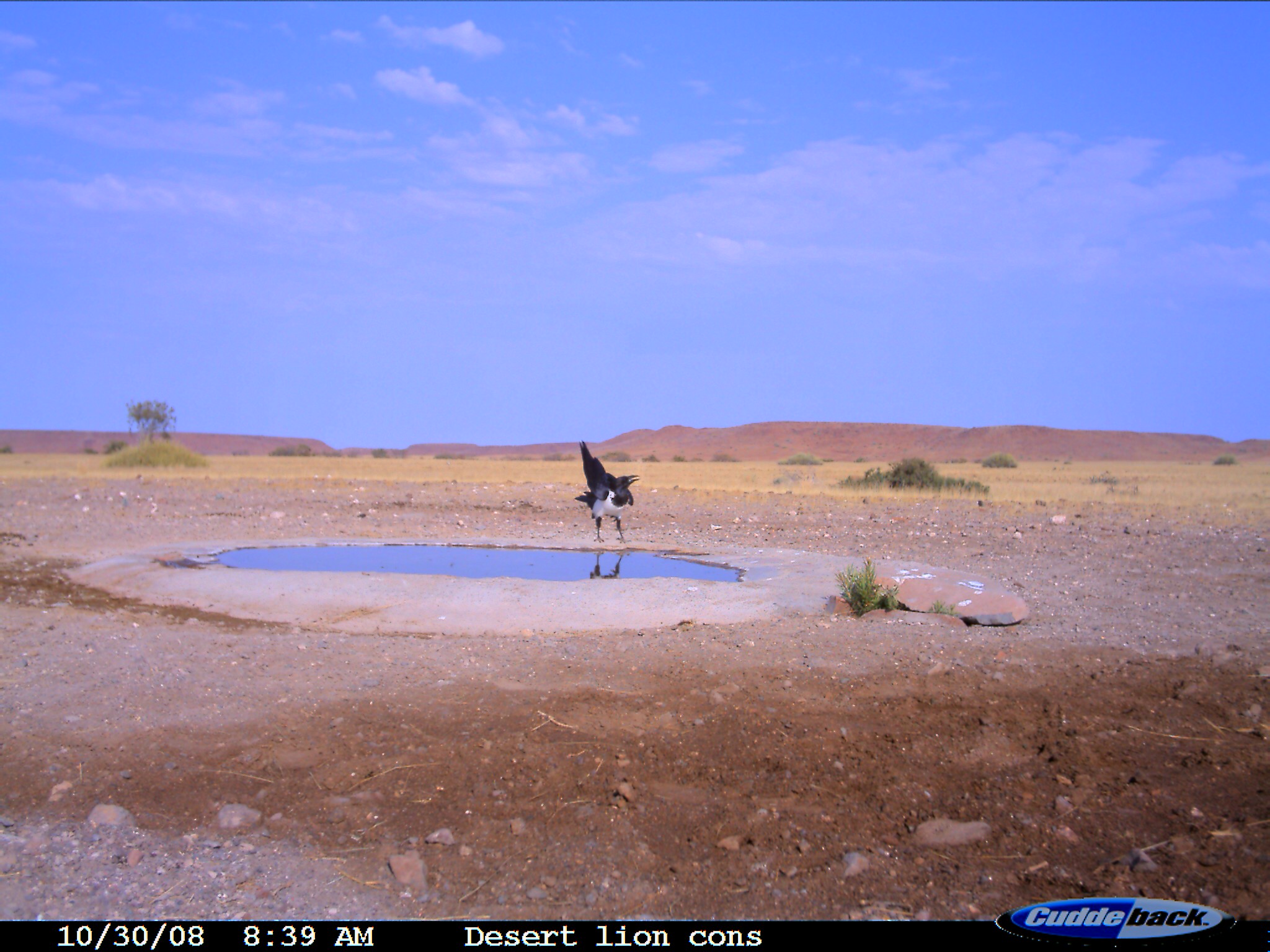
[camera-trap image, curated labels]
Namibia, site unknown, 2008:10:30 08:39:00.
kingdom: Animalia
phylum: Chordata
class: Aves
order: Passeriformes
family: Corvidae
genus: Corvus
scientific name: Corvus albus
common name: pied crow